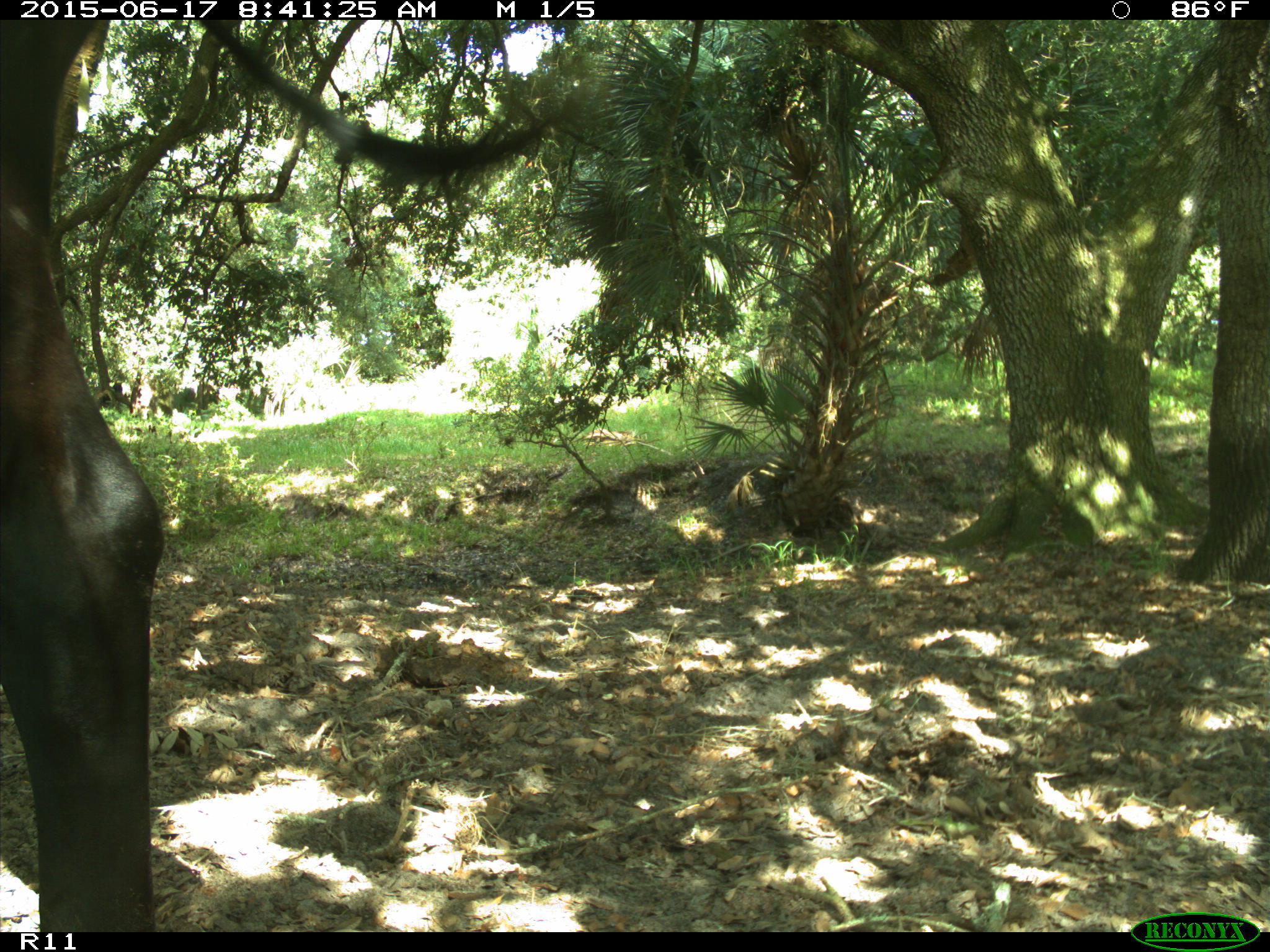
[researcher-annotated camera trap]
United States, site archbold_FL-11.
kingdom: Animalia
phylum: Chordata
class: Mammalia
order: Artiodactyla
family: Bovidae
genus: Bos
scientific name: Bos taurus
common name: domestic cow